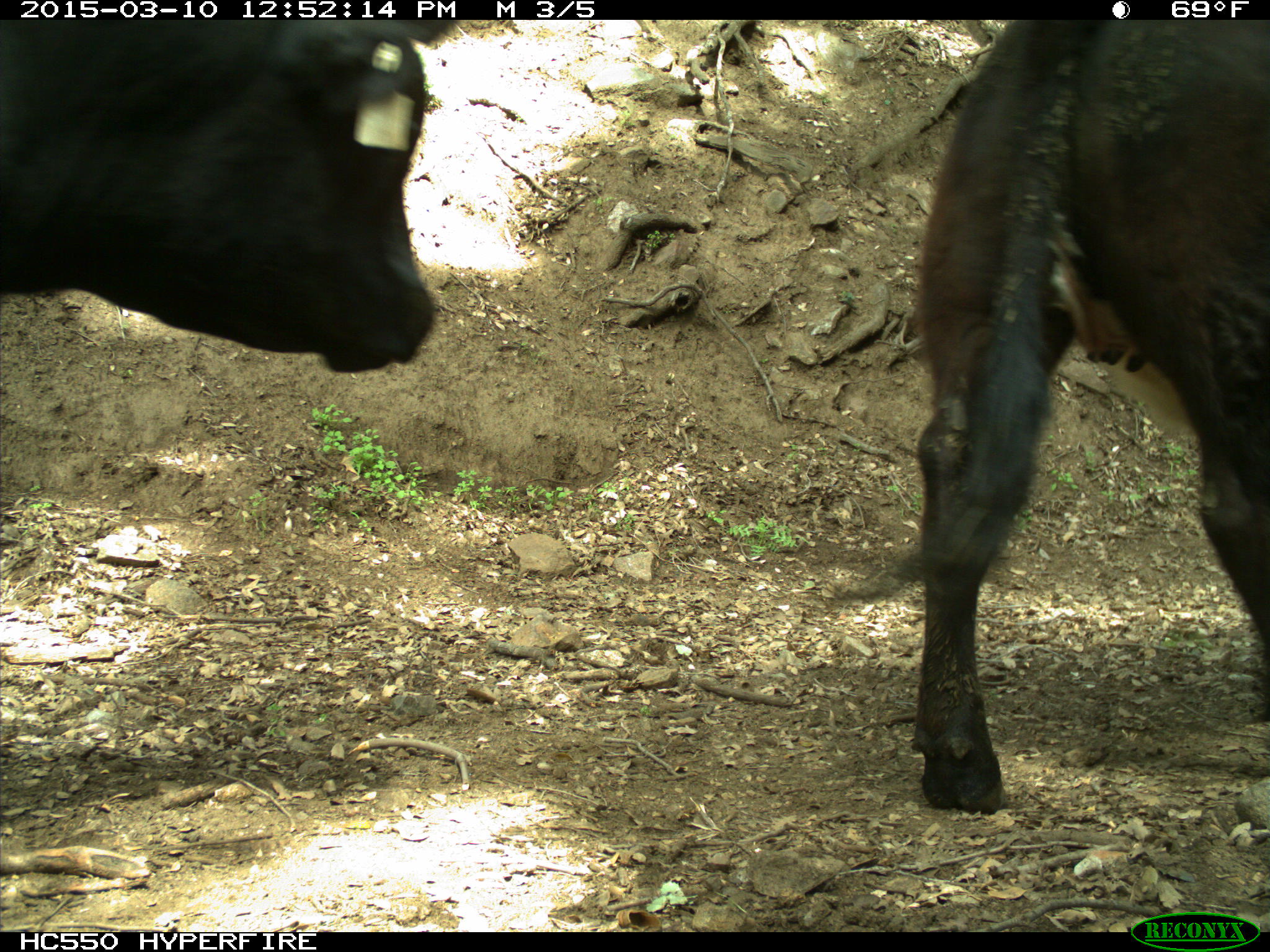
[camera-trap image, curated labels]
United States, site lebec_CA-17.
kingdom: Animalia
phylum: Chordata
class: Mammalia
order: Artiodactyla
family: Bovidae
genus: Bos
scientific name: Bos taurus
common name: domestic cow